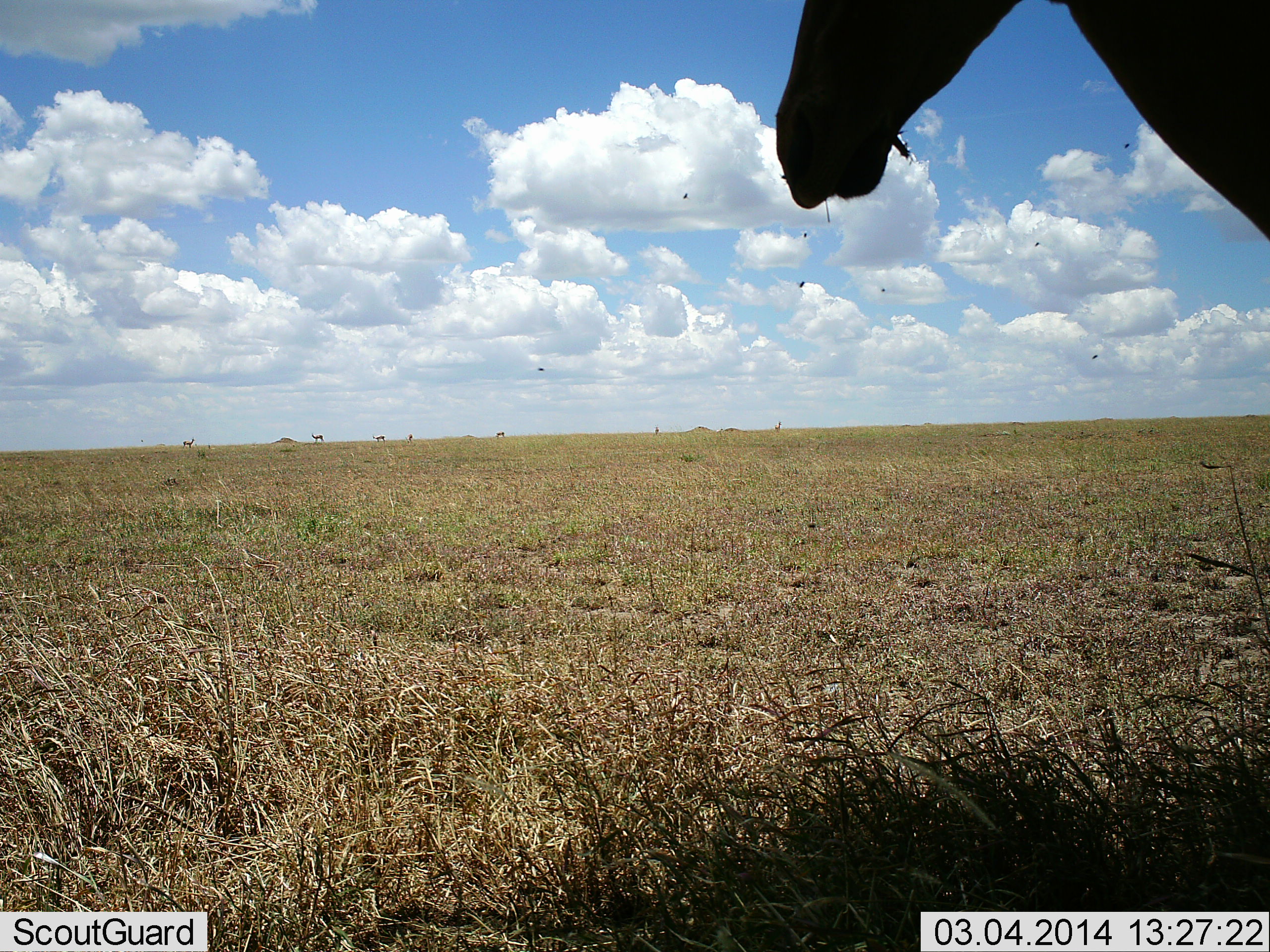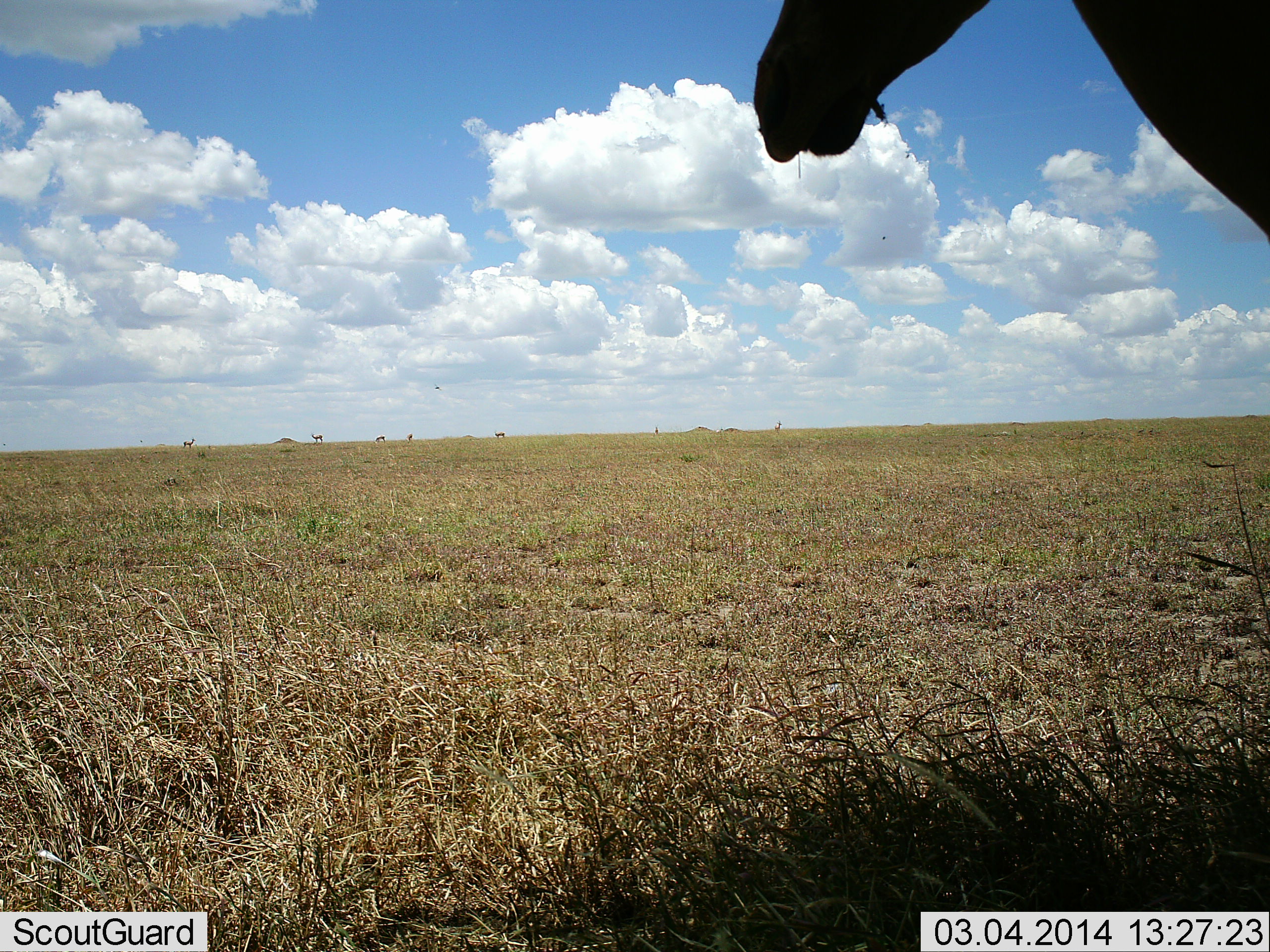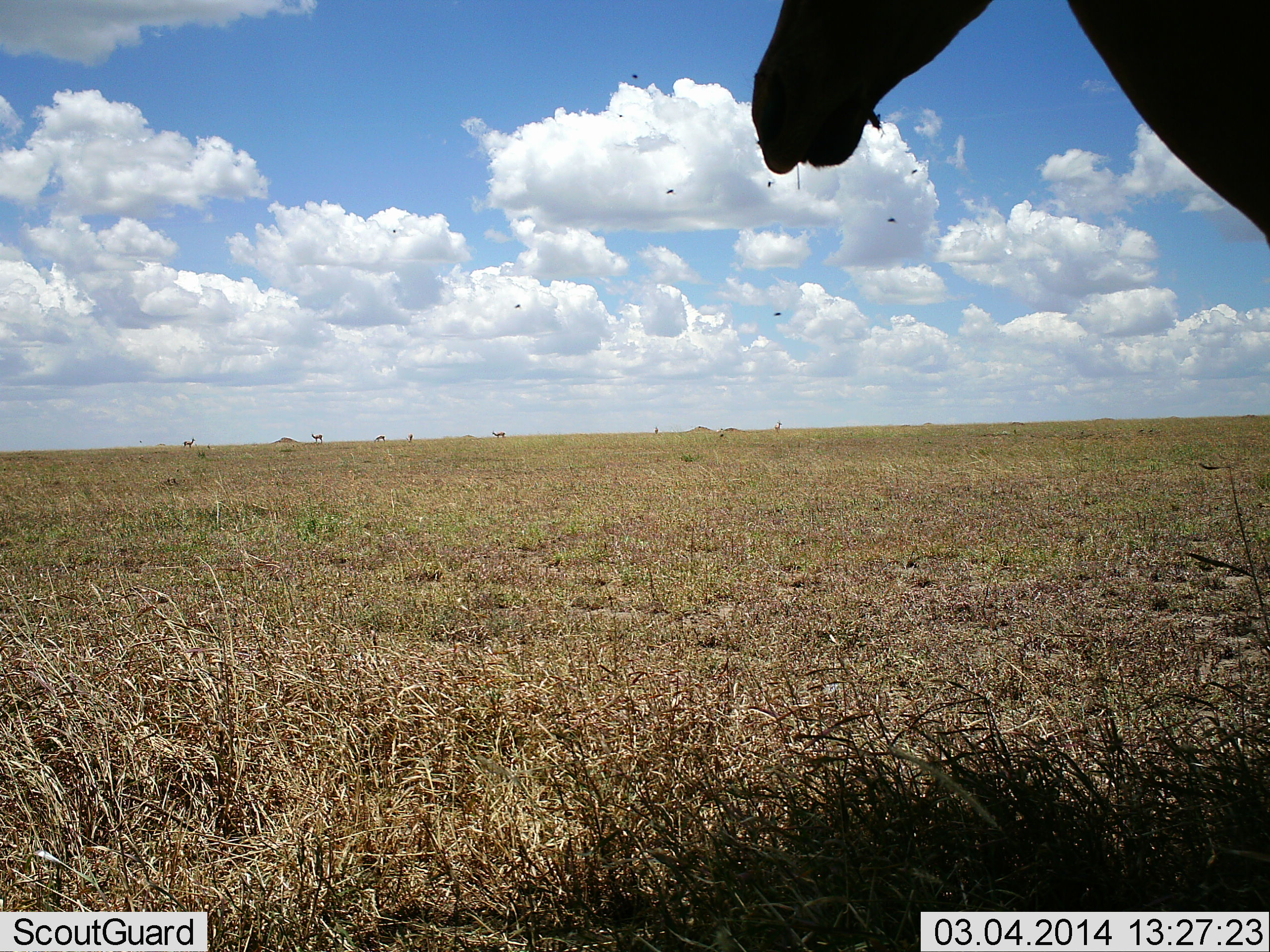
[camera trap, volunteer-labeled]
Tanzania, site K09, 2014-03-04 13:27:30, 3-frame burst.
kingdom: Animalia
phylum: Chordata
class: Mammalia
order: Artiodactyla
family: Bovidae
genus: Alcelaphus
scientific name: Alcelaphus buselaphus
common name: hartebeest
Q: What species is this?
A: Hartebeest (Alcelaphus buselaphus).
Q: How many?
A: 1.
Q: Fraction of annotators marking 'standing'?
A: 100%.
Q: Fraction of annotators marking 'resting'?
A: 0%.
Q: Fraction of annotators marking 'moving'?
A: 0%.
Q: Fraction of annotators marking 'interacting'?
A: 0%.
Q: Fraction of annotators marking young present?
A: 0%.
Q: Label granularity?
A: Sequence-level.